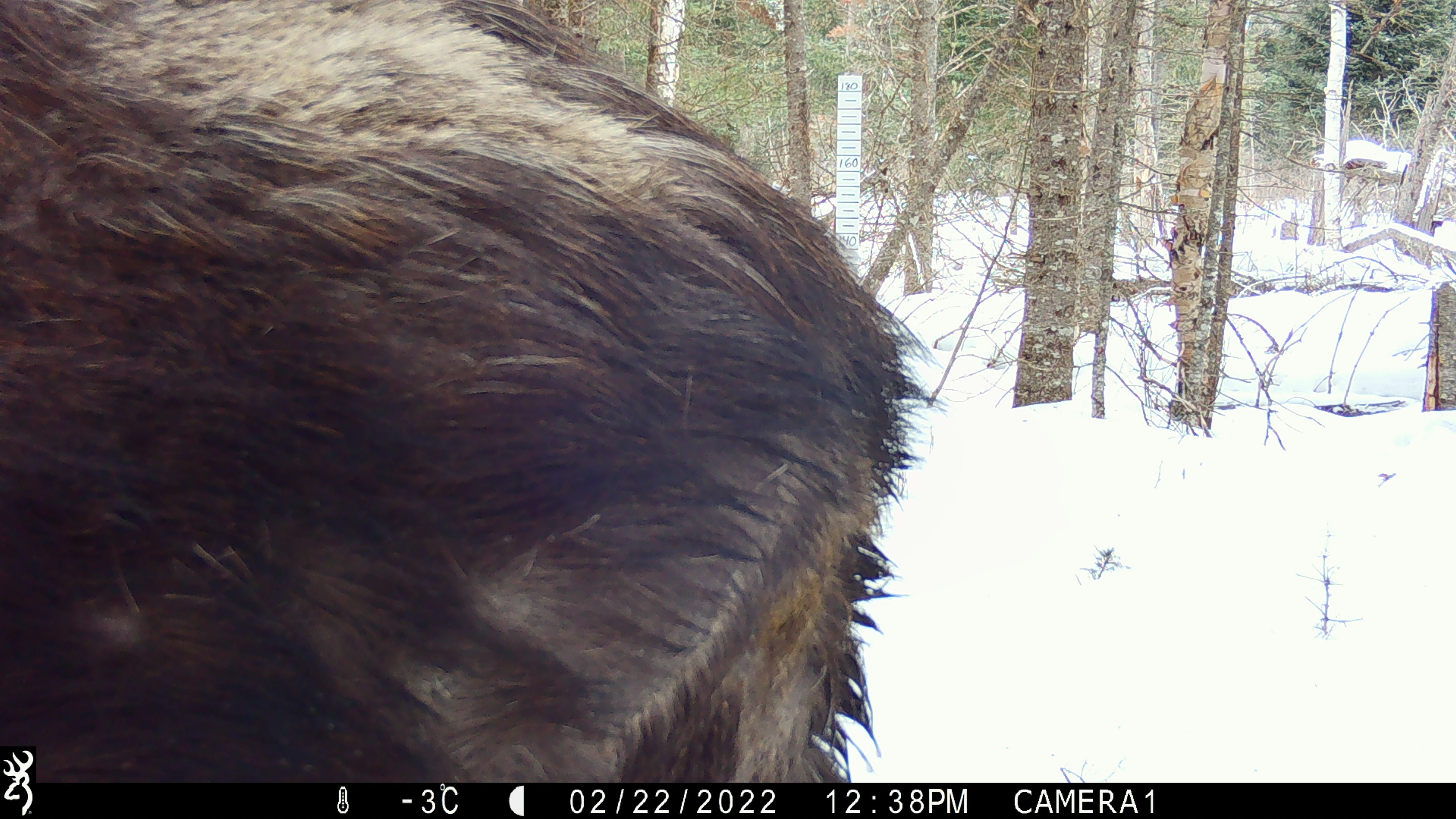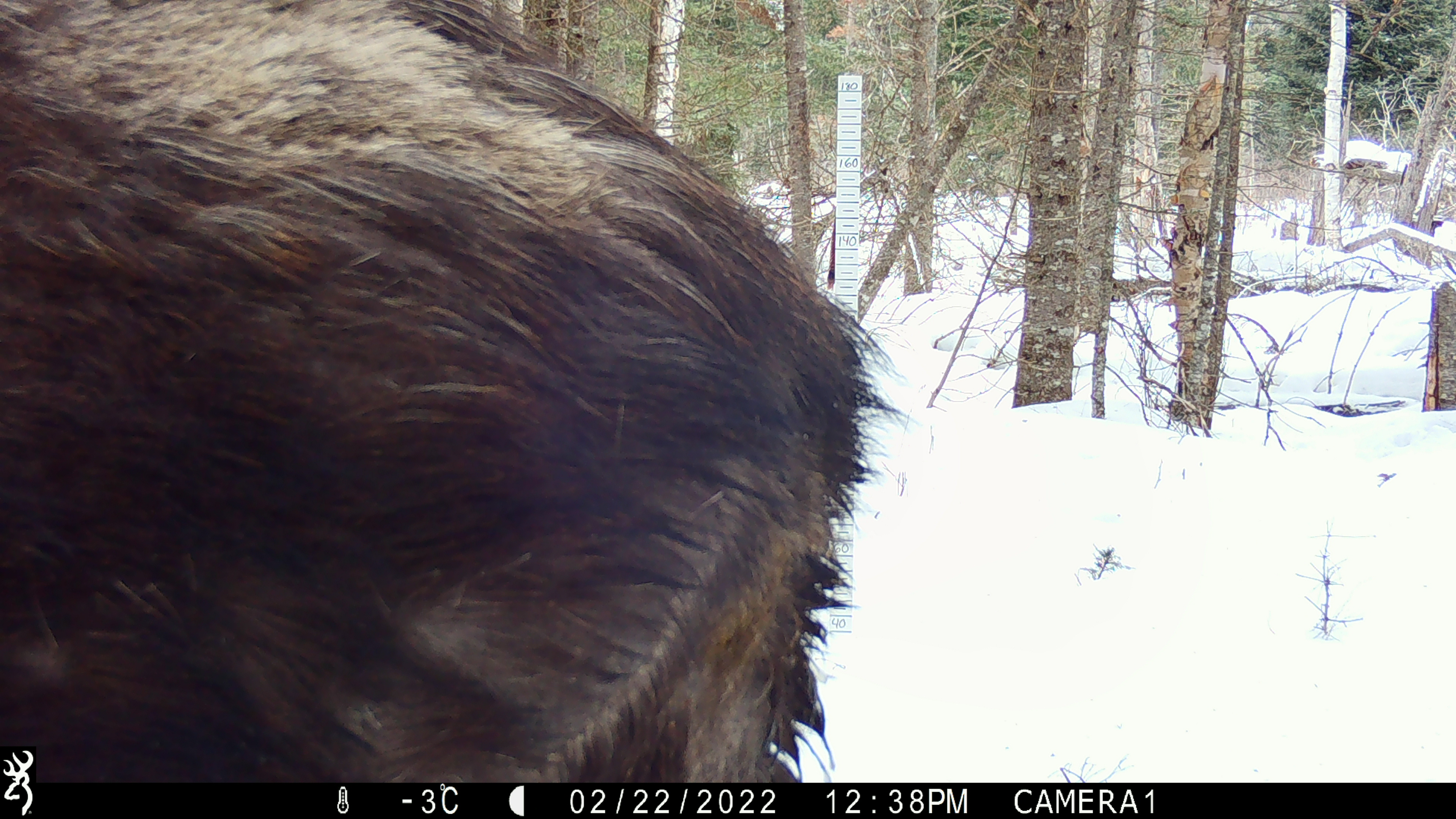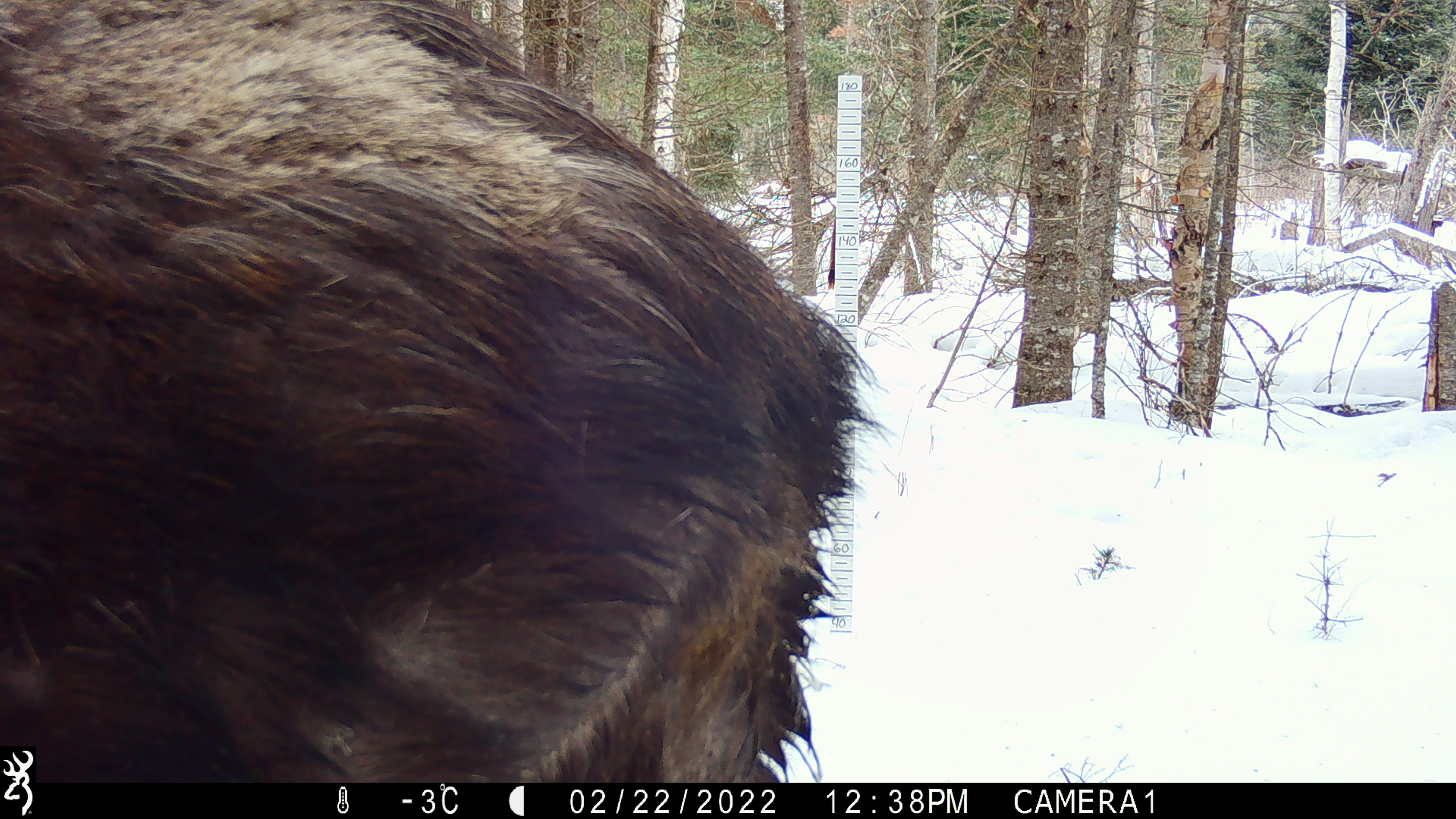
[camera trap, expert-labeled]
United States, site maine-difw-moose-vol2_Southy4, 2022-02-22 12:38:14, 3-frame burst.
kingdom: Animalia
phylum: Chordata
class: Mammalia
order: Artiodactyla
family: Cervidae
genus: Alces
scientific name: Alces alces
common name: moose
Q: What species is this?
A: Moose (Alces alces).